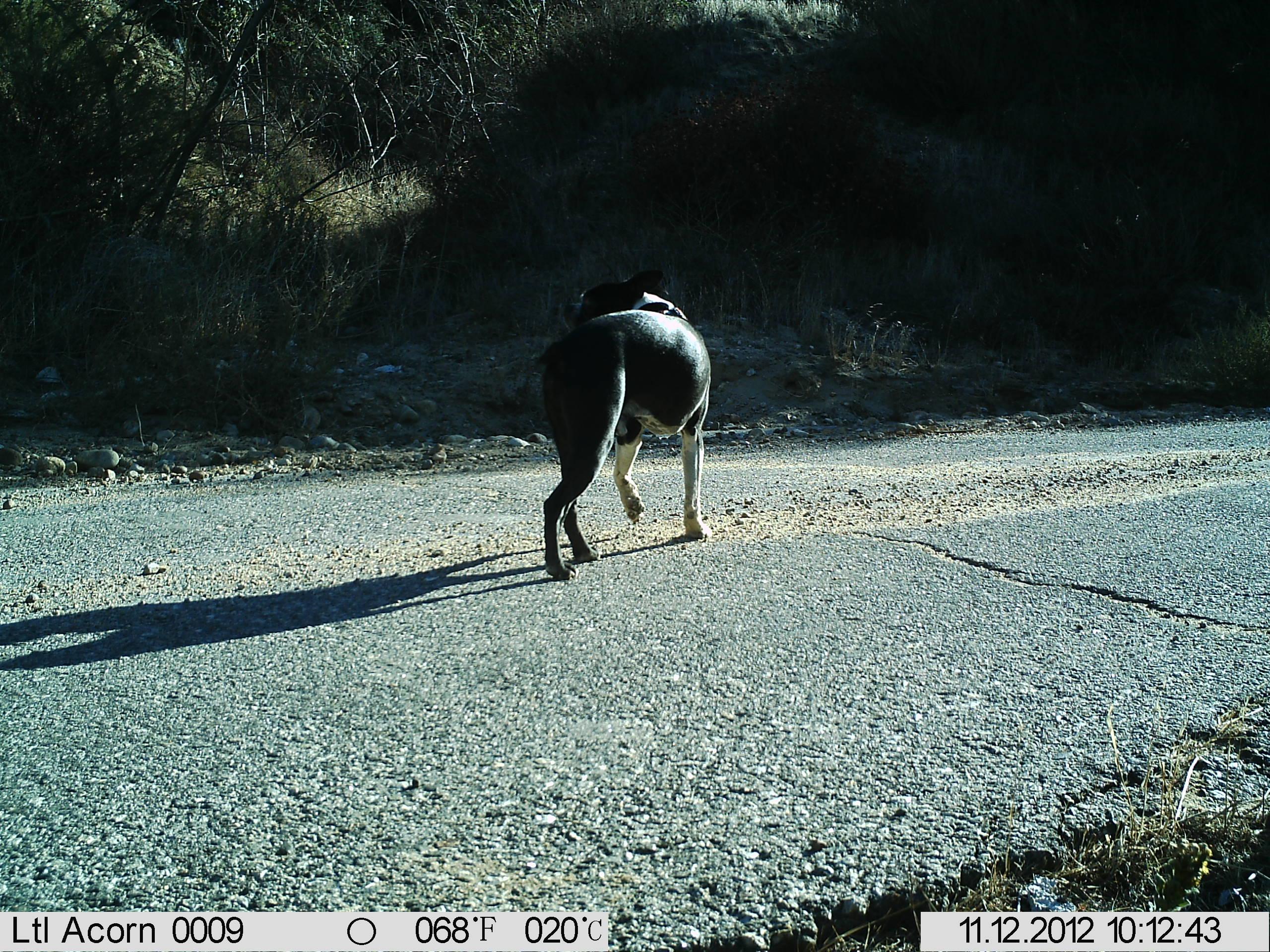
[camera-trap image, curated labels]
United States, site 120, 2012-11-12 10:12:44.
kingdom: Animalia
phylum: Chordata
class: Mammalia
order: Carnivora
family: Canidae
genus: Canis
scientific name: Canis familiaris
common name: domestic dog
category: dog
Dog (domestic dog) (Canis familiaris).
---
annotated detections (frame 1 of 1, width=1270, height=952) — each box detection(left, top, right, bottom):
dog: detection(510, 251, 735, 593)